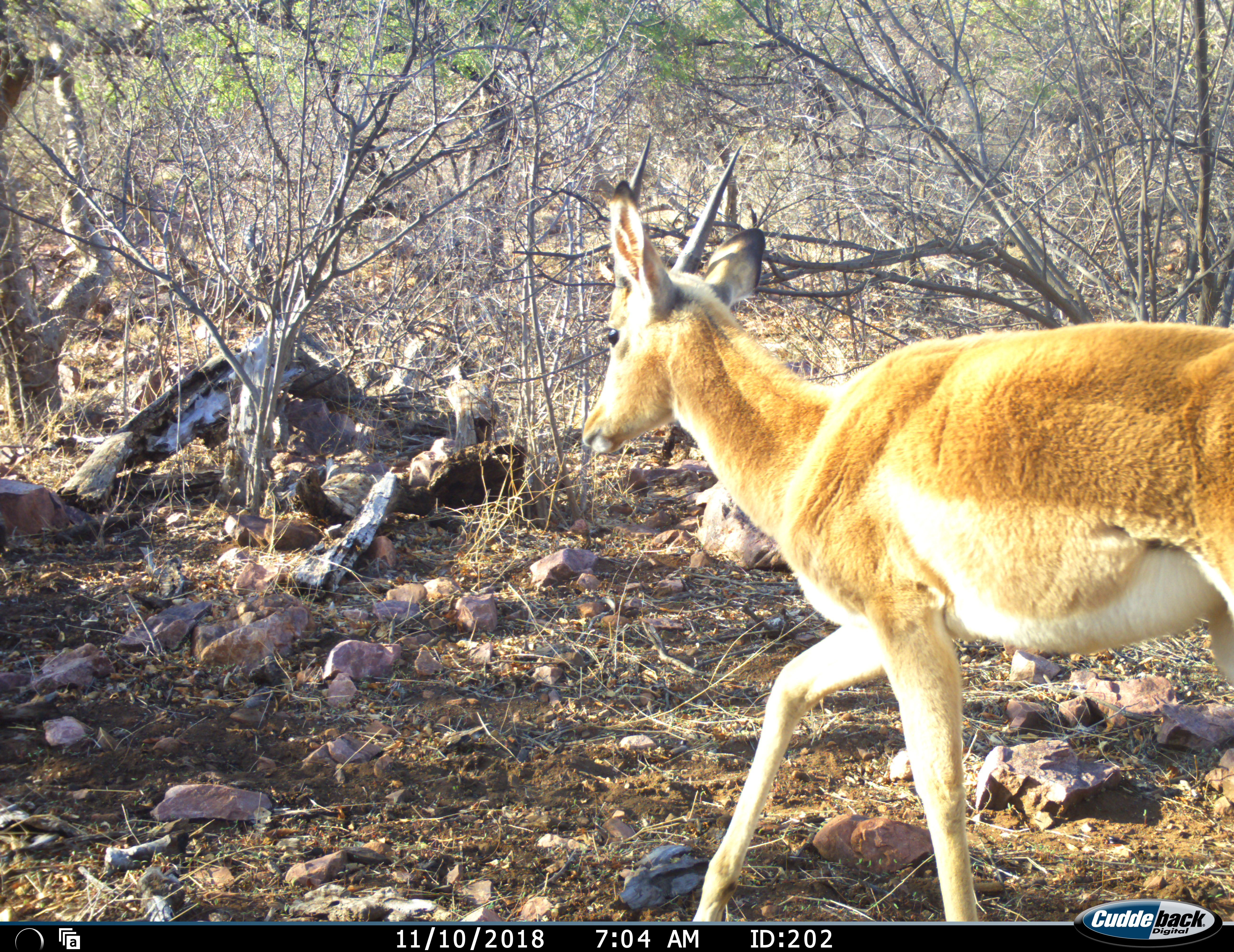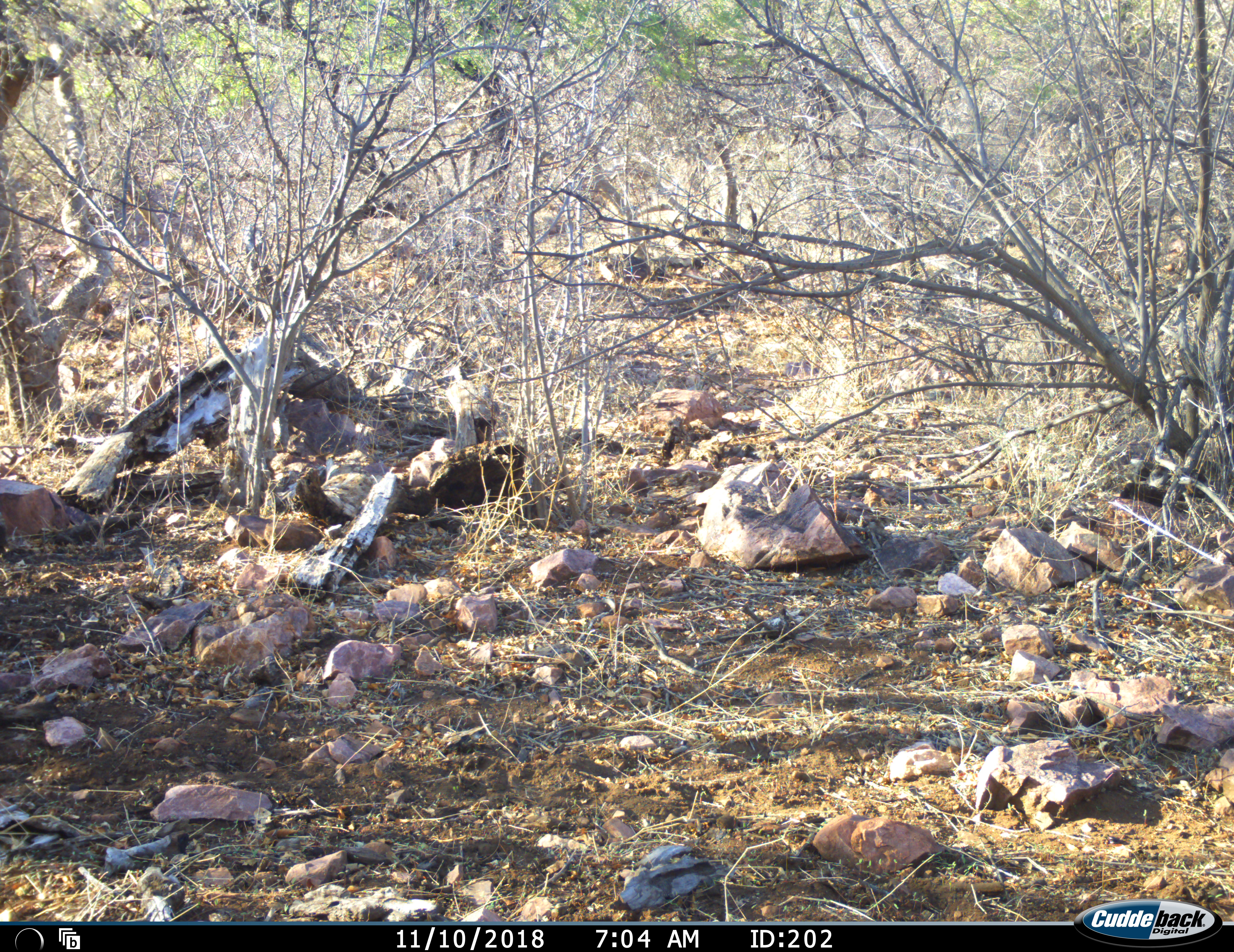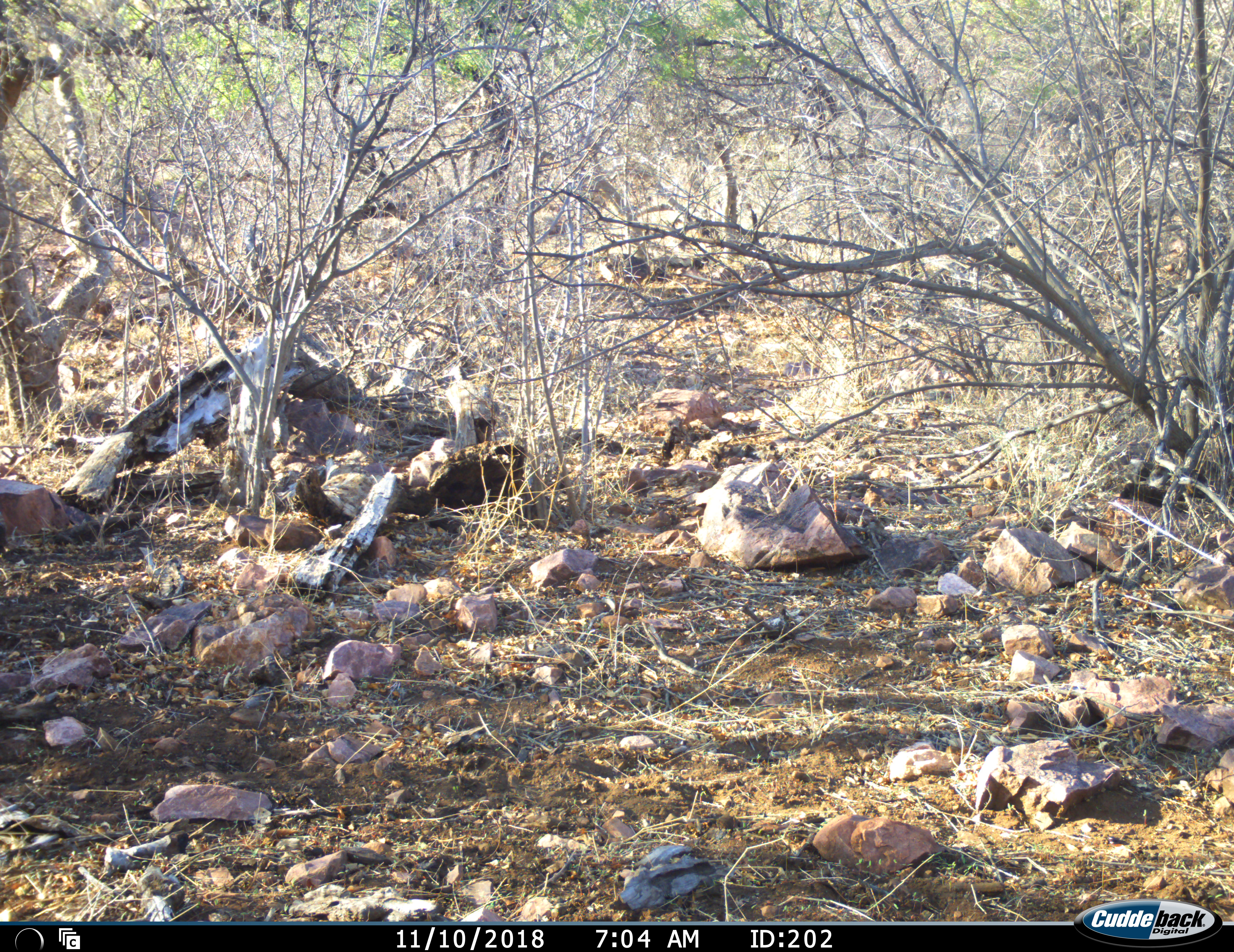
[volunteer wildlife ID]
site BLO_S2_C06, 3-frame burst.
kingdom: Animalia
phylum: Chordata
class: Mammalia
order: Artiodactyla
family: Bovidae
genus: Aepyceros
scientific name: Aepyceros melampus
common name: impala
Impala (Aepyceros melampus), count 1. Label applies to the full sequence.